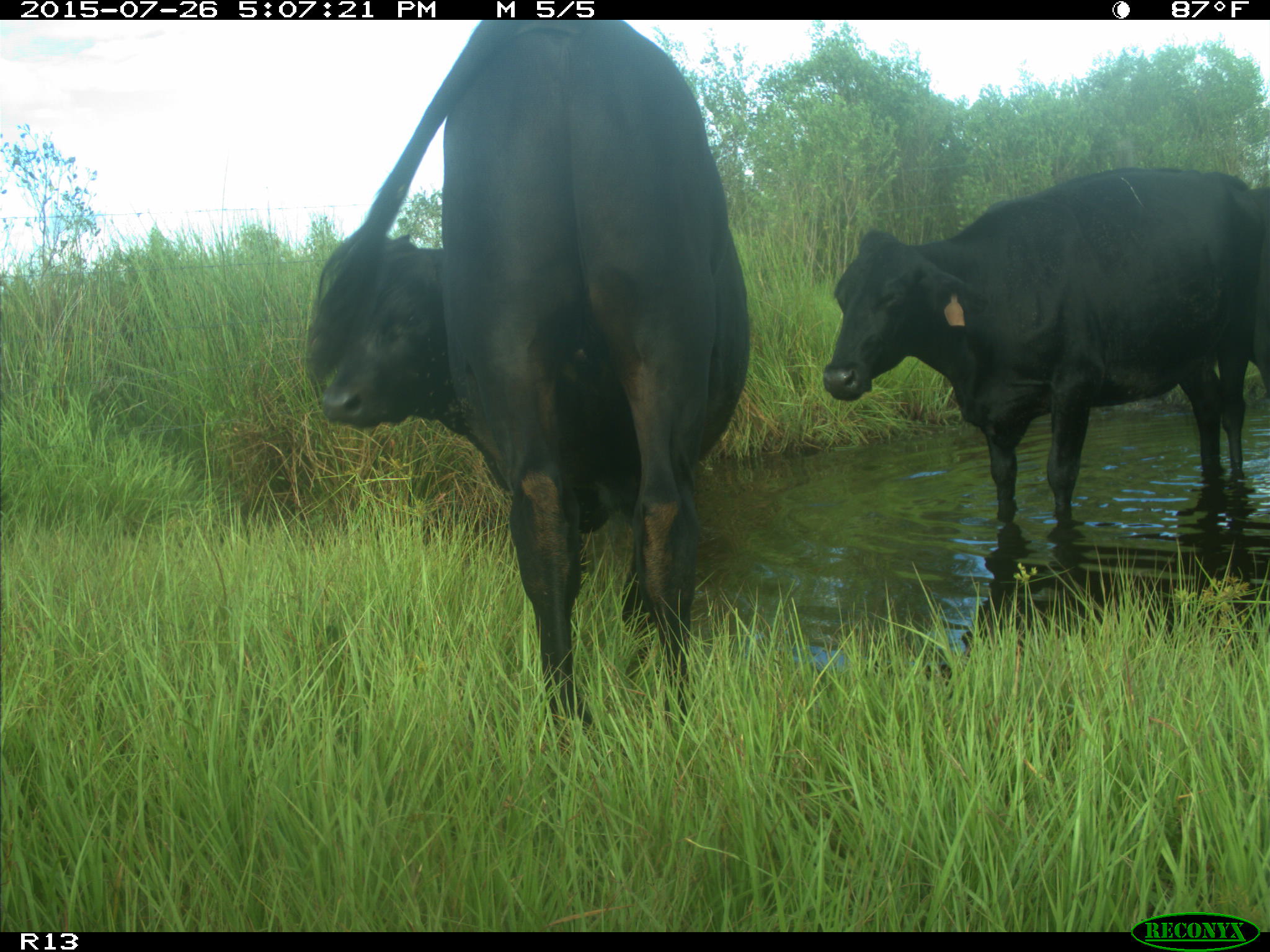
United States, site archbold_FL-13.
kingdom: Animalia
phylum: Chordata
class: Mammalia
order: Artiodactyla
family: Bovidae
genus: Bos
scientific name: Bos taurus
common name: domestic cow